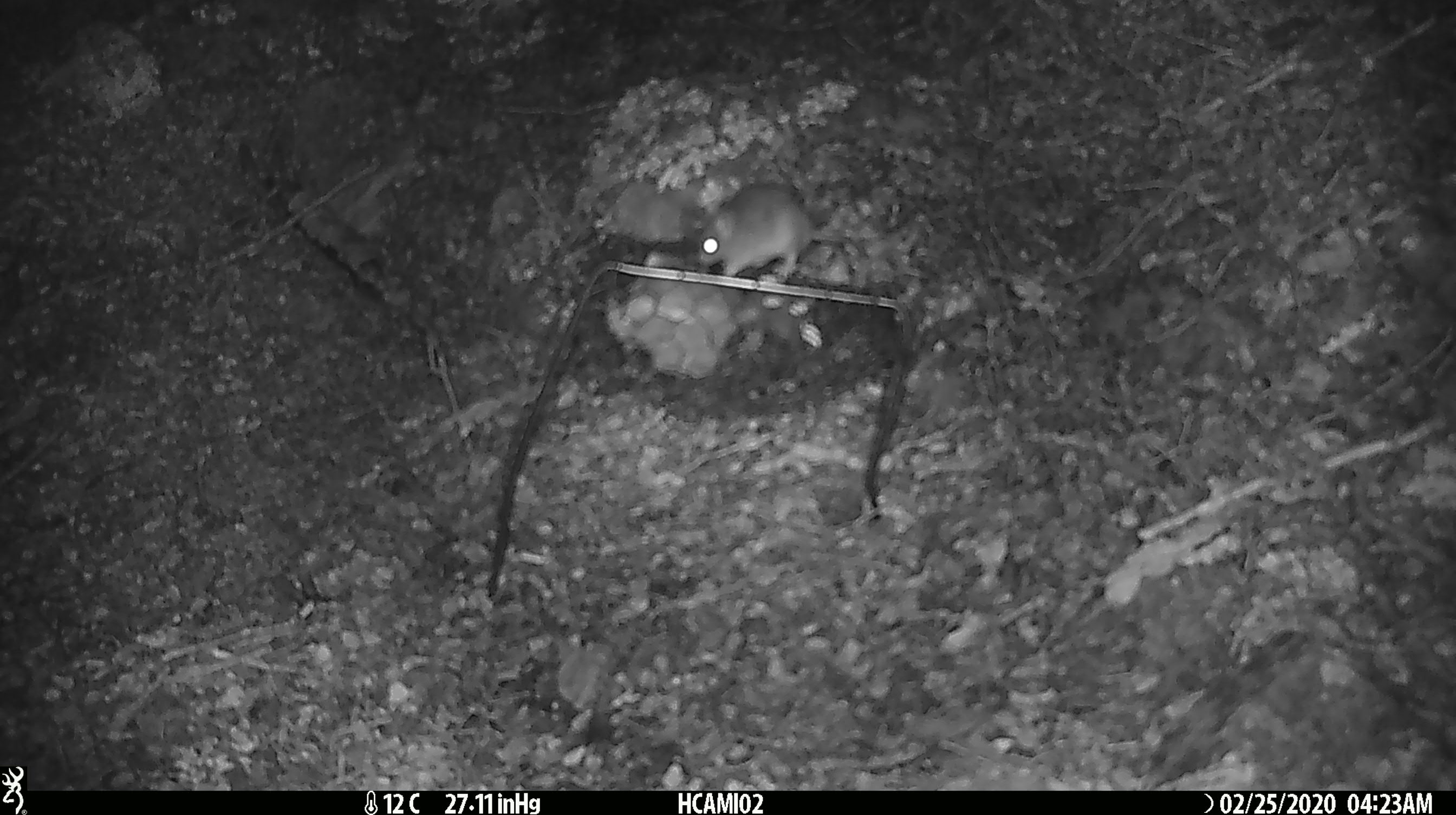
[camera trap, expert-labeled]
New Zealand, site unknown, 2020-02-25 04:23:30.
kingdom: Animalia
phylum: Chordata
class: Mammalia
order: Rodentia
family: Muridae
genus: Mus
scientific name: Mus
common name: mouse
Mouse (Mus).